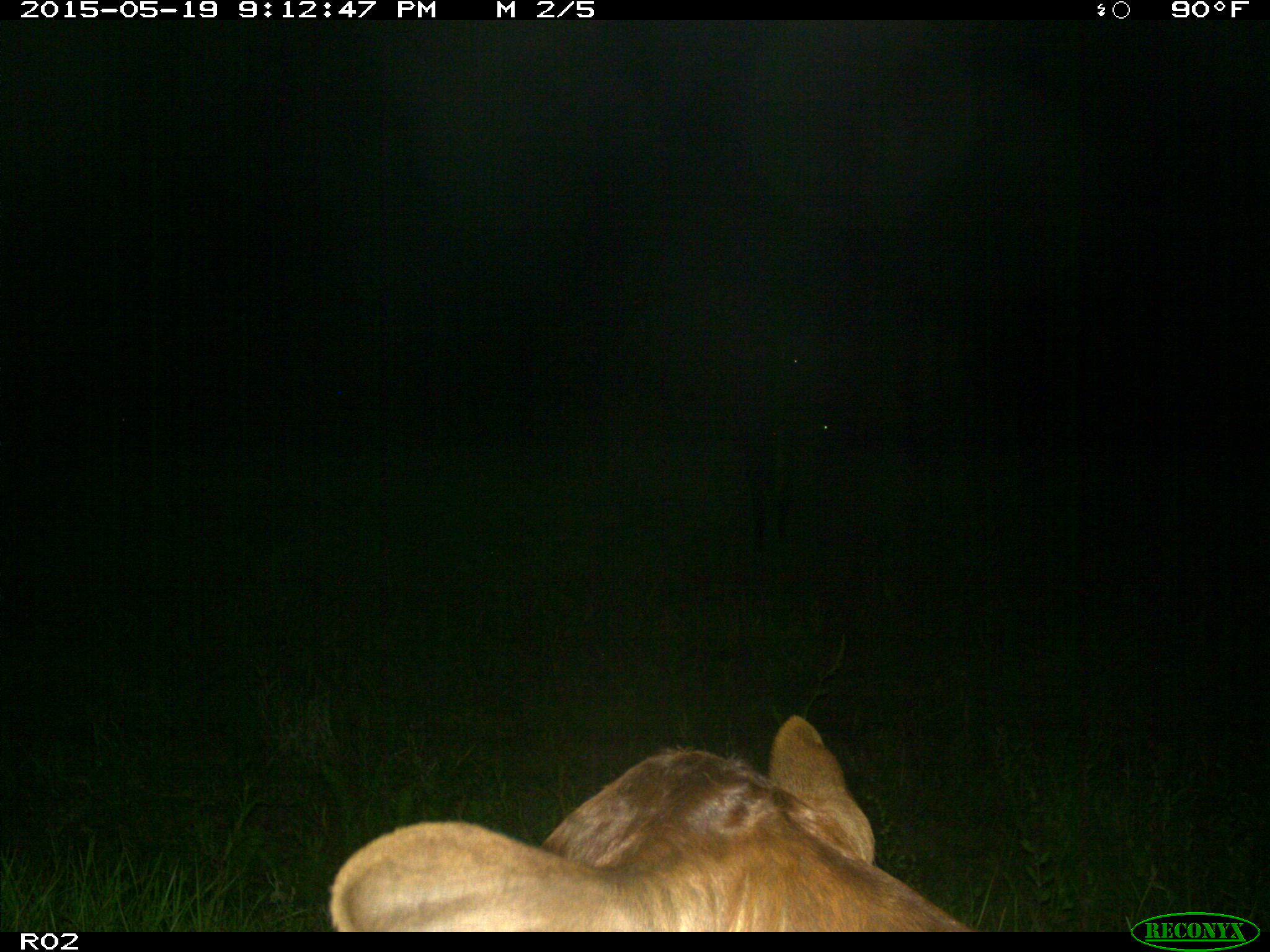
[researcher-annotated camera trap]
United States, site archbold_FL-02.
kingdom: Animalia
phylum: Chordata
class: Mammalia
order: Artiodactyla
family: Bovidae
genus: Bos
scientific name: Bos taurus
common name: domestic cow